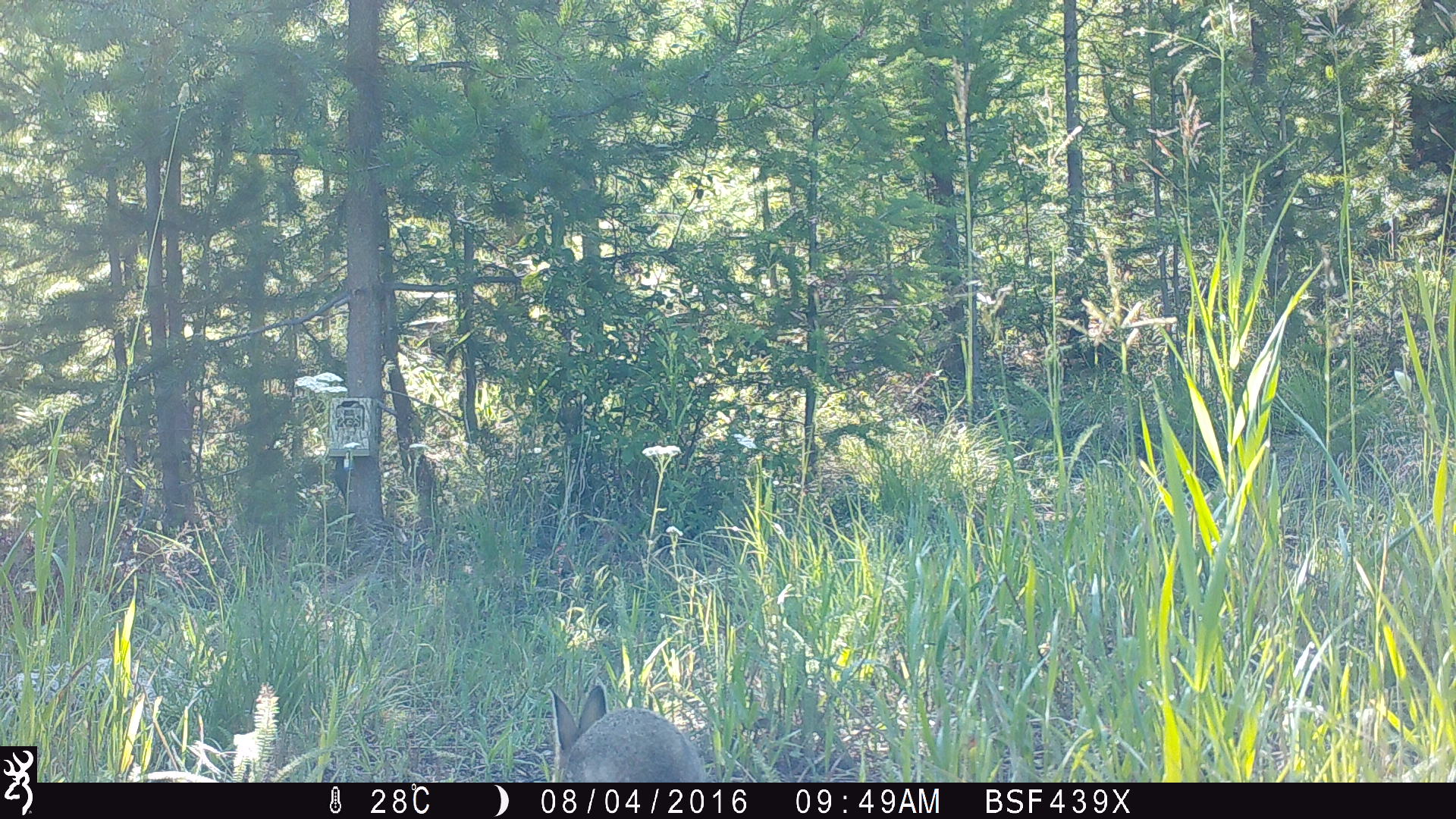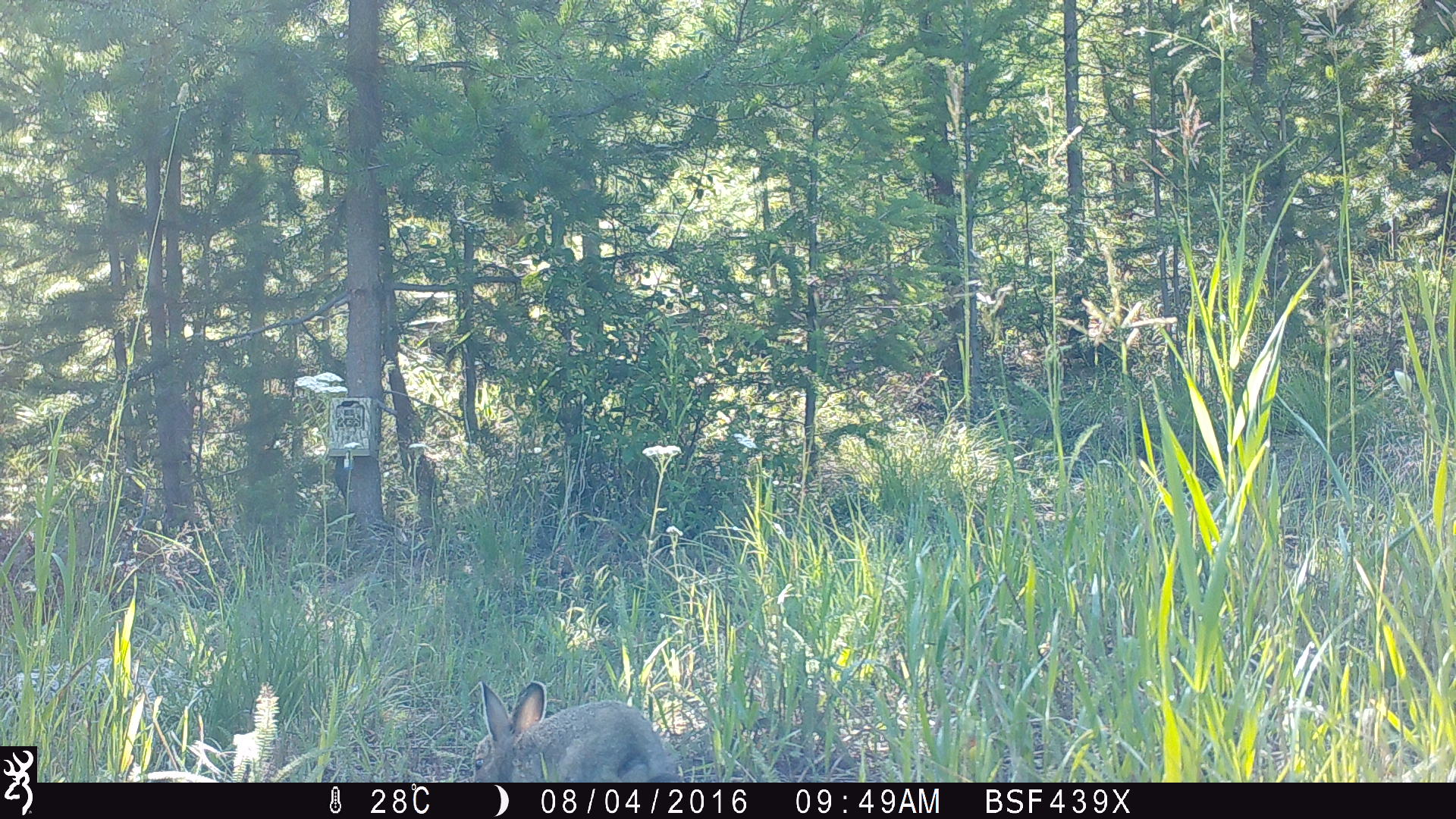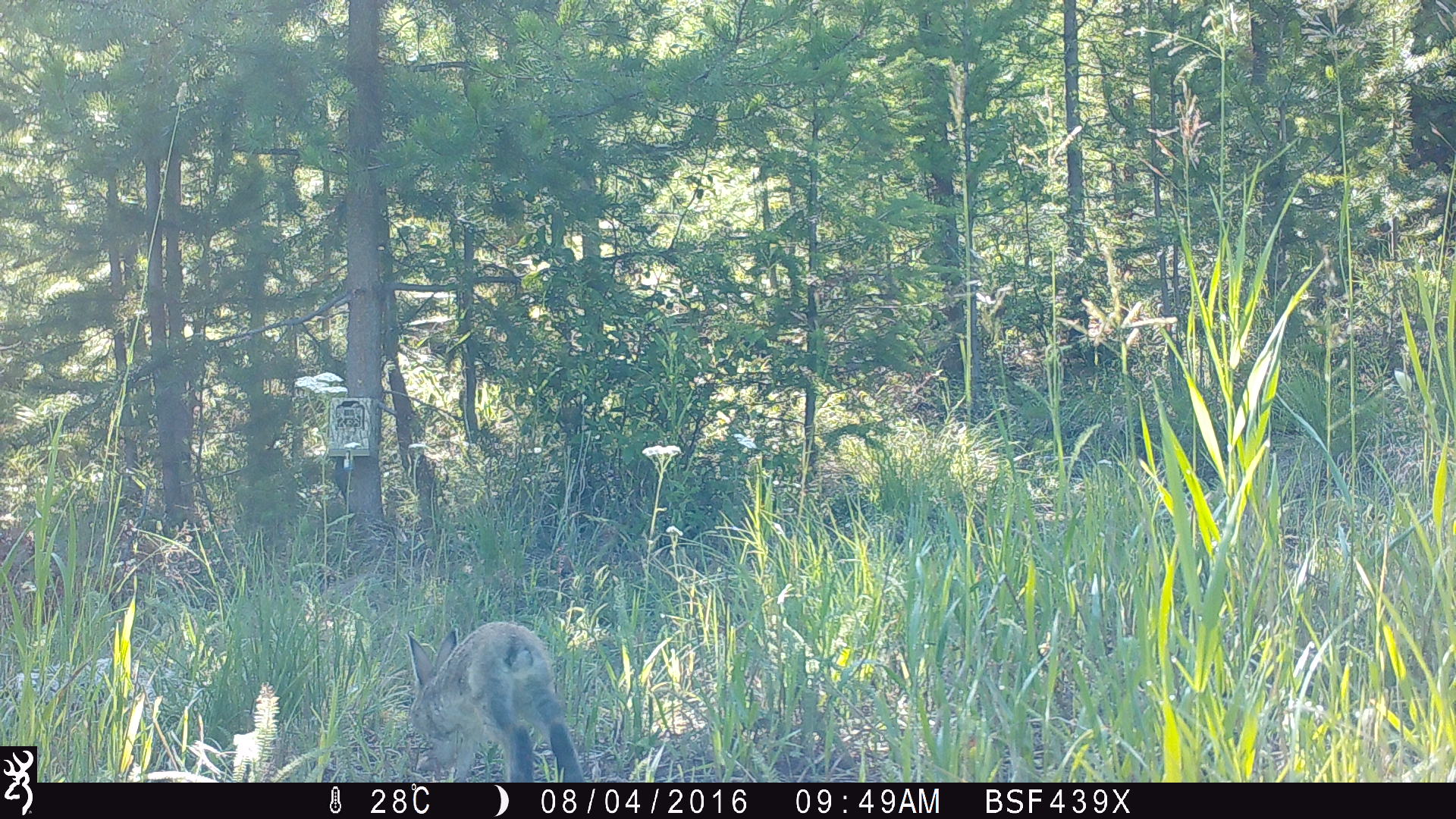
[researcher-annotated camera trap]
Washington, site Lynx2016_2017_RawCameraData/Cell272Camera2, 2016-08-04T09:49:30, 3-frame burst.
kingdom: Animalia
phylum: Chordata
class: Mammalia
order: Lagomorpha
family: Leporidae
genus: Lepus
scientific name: Lepus americanus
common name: snowshoe hare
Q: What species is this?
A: Lepus americanus (snowshoe hare).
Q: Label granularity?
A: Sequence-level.